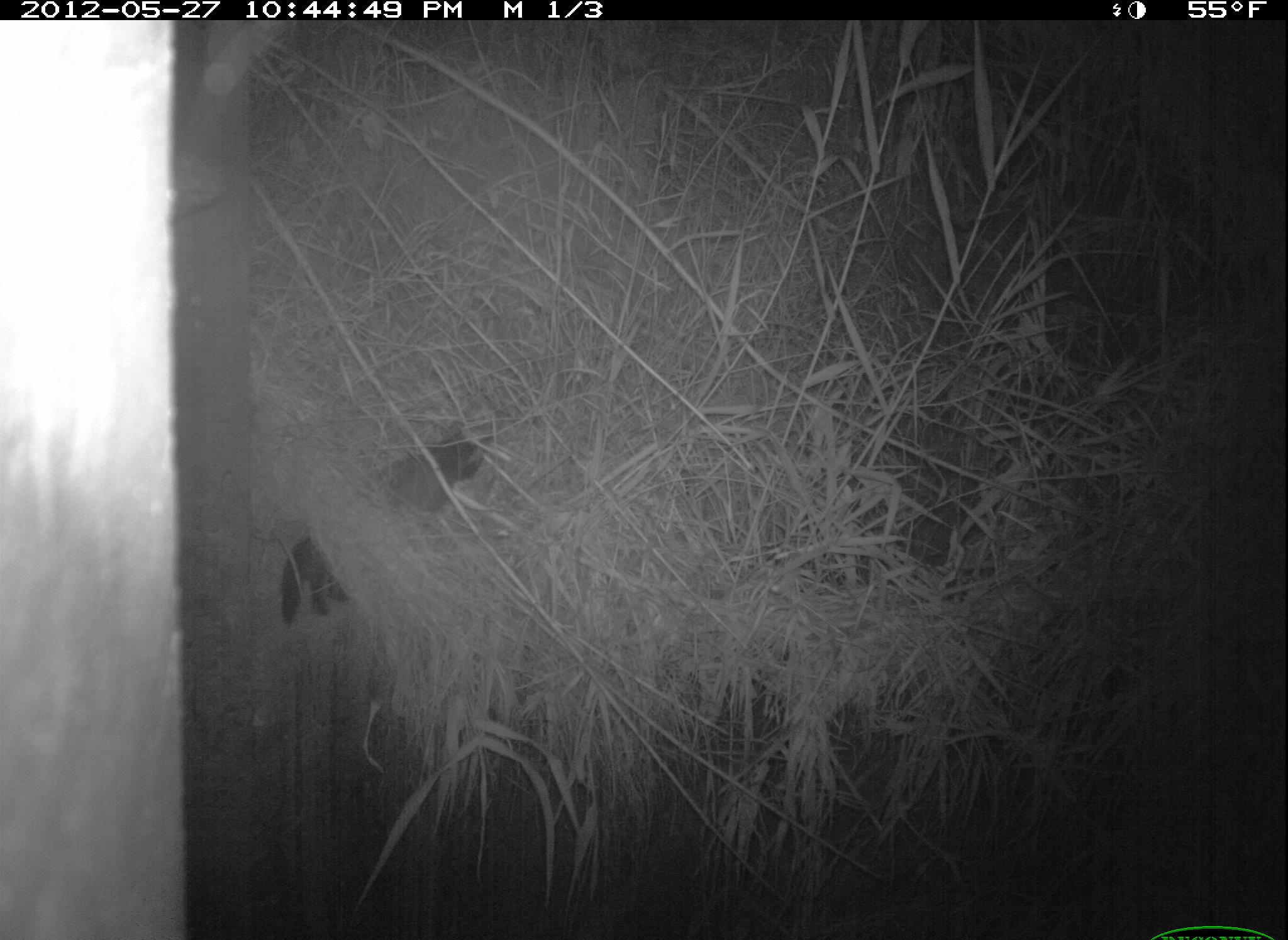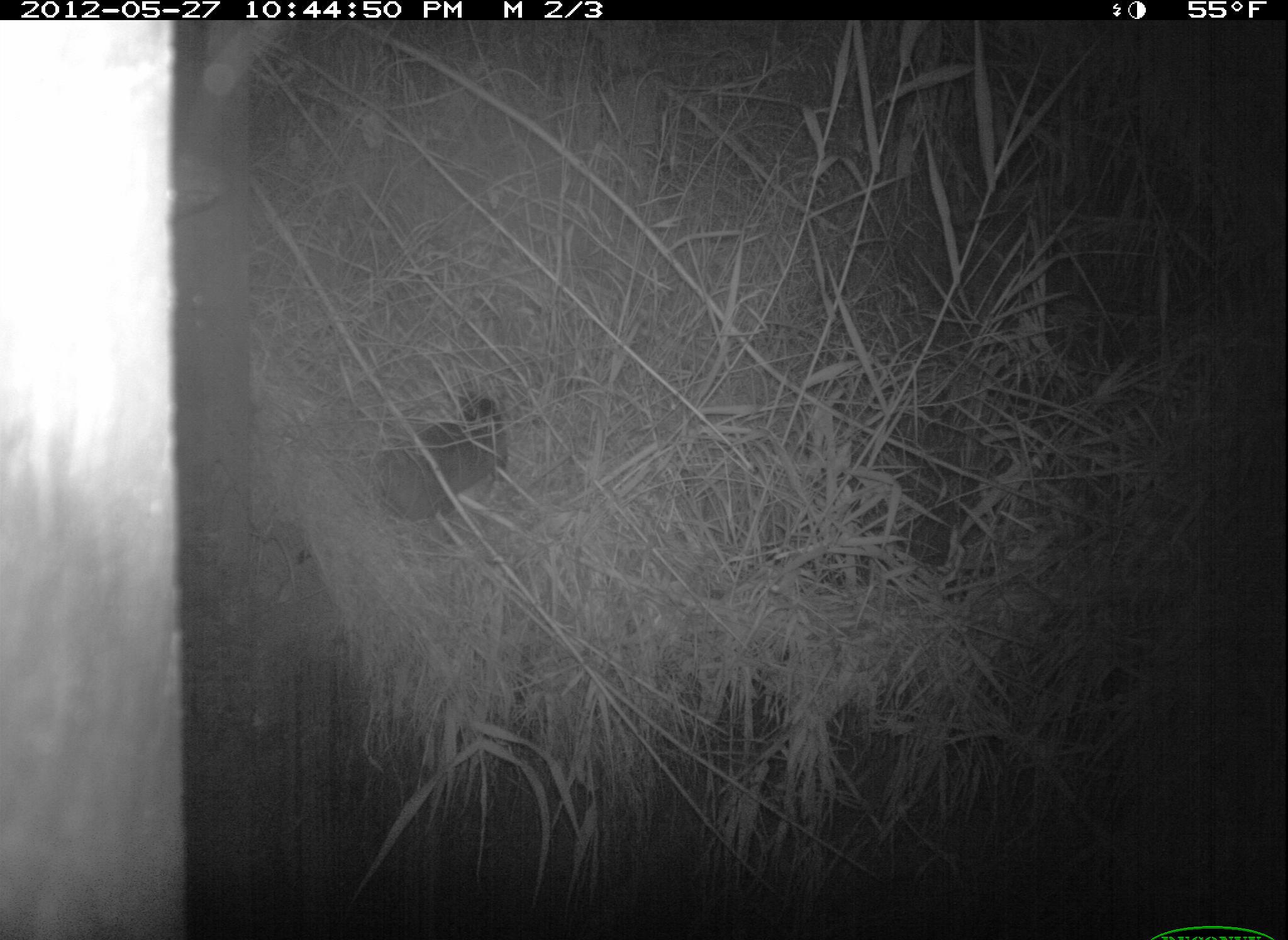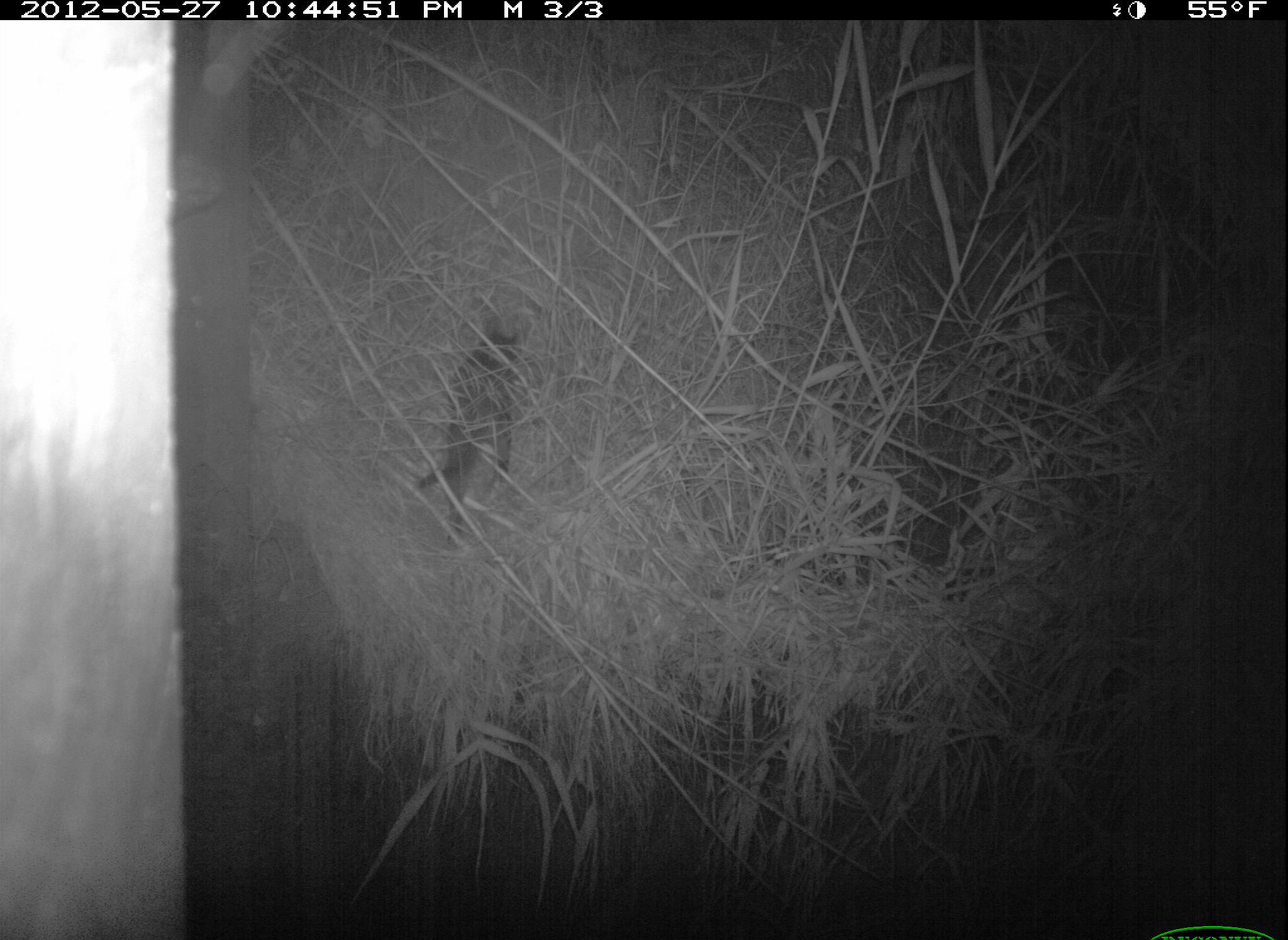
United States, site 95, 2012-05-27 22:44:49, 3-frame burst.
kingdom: Animalia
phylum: Chordata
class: Mammalia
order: Carnivora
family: Felidae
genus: Felis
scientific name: Felis catus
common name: cat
Cat (Felis catus).